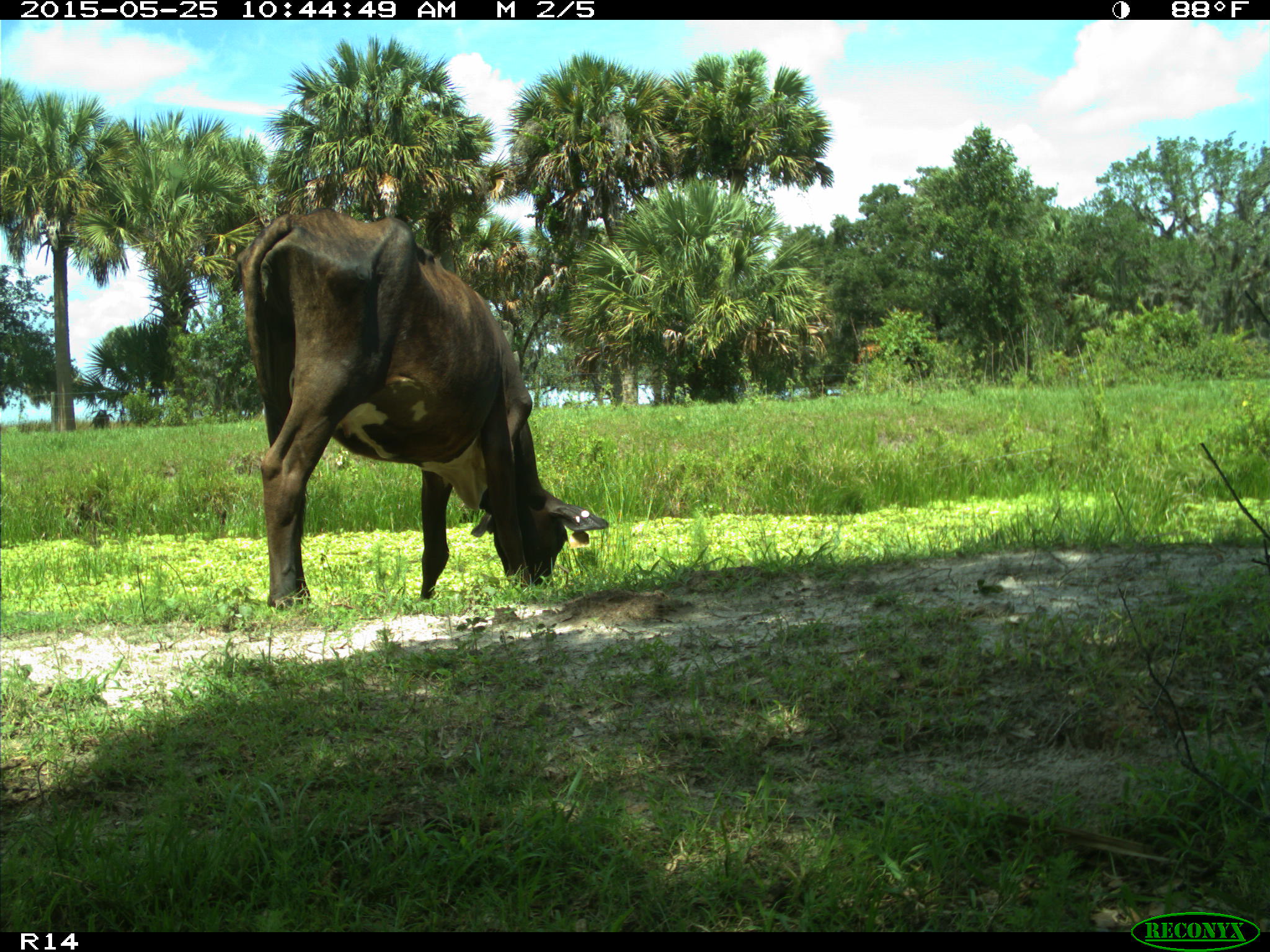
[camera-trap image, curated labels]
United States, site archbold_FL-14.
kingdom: Animalia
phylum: Chordata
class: Mammalia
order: Artiodactyla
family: Bovidae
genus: Bos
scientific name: Bos taurus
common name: domestic cow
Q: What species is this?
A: Bos taurus (domestic cow).